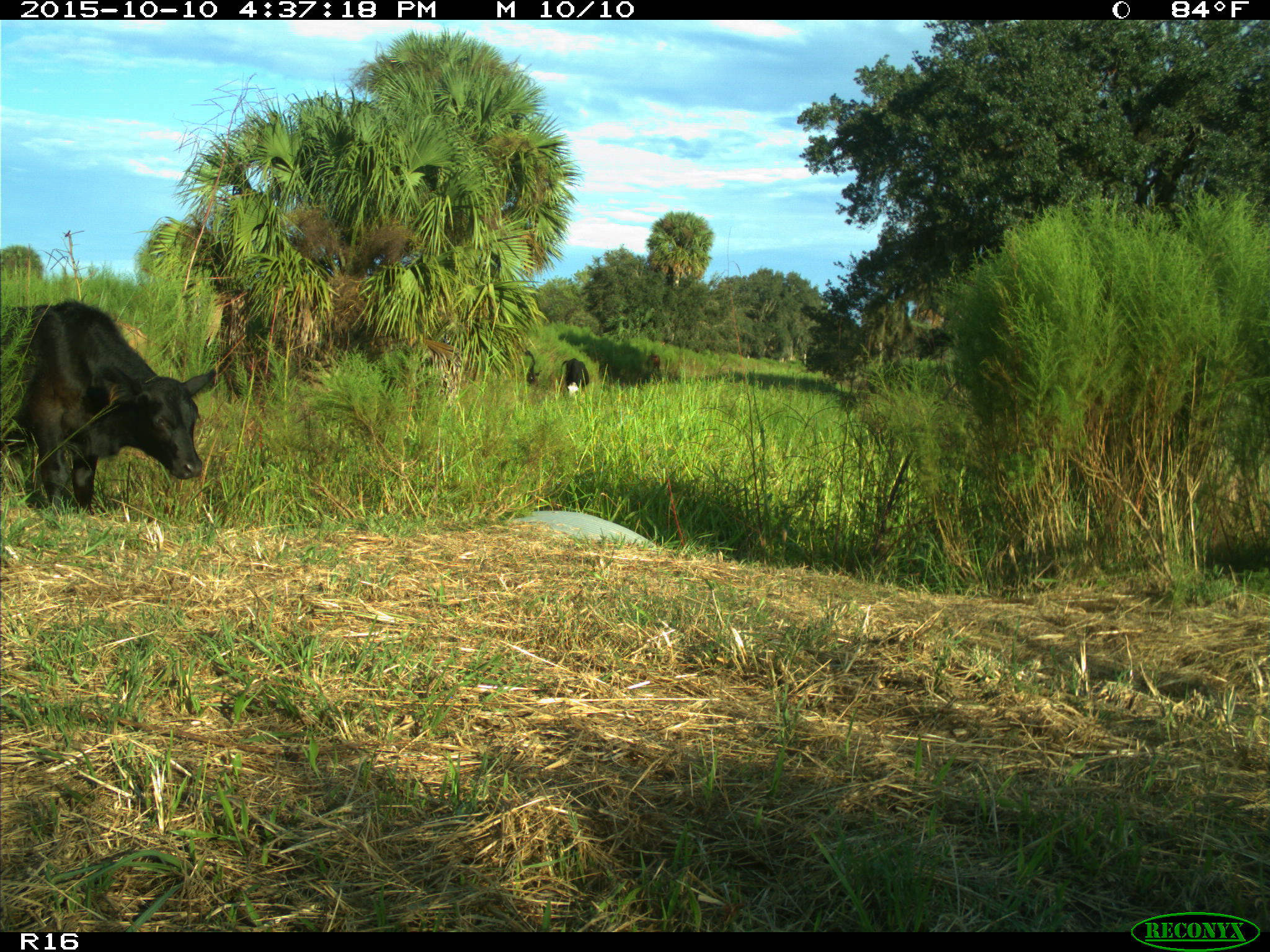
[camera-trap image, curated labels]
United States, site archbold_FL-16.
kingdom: Animalia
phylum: Chordata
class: Mammalia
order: Artiodactyla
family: Bovidae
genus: Bos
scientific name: Bos taurus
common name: domestic cow